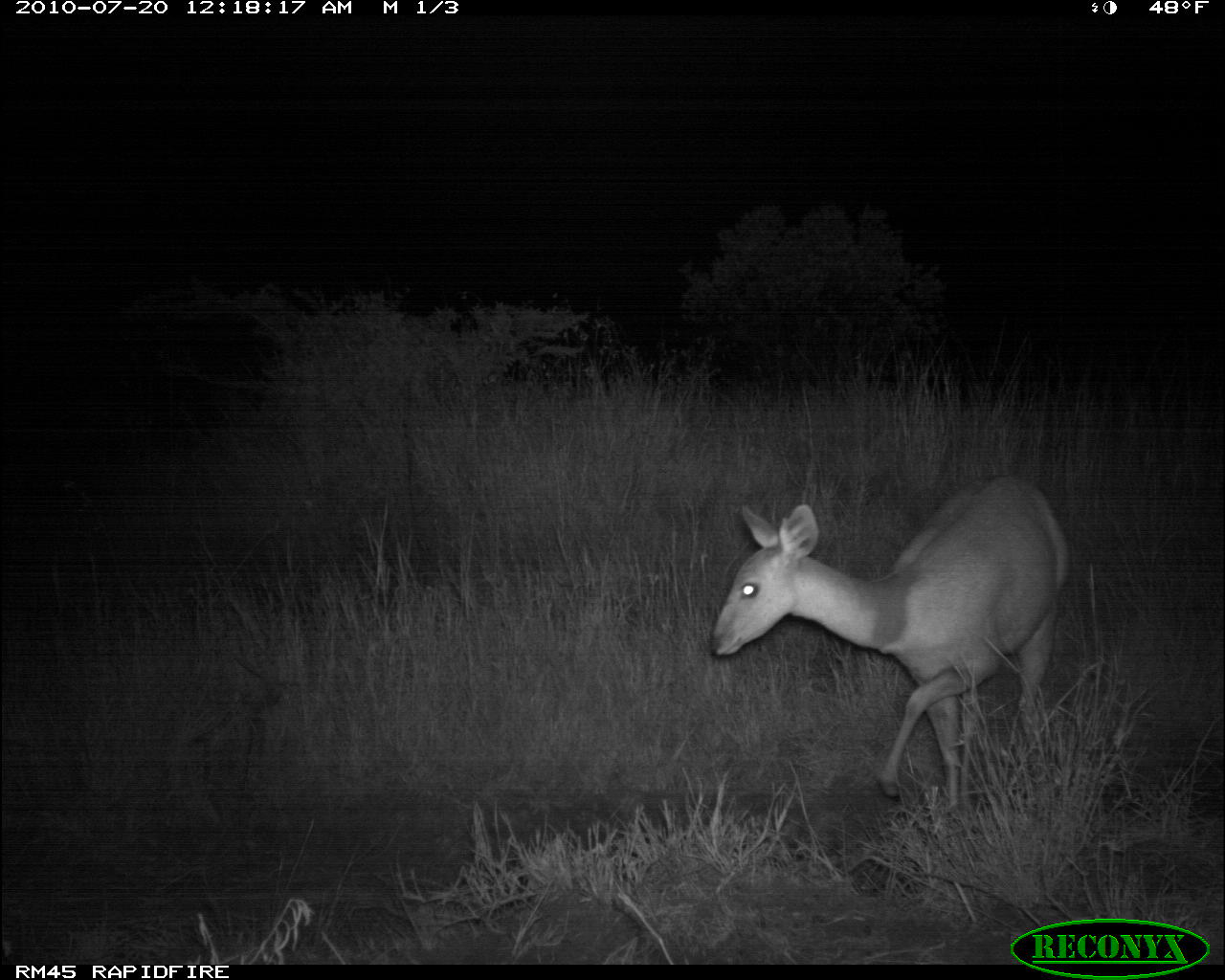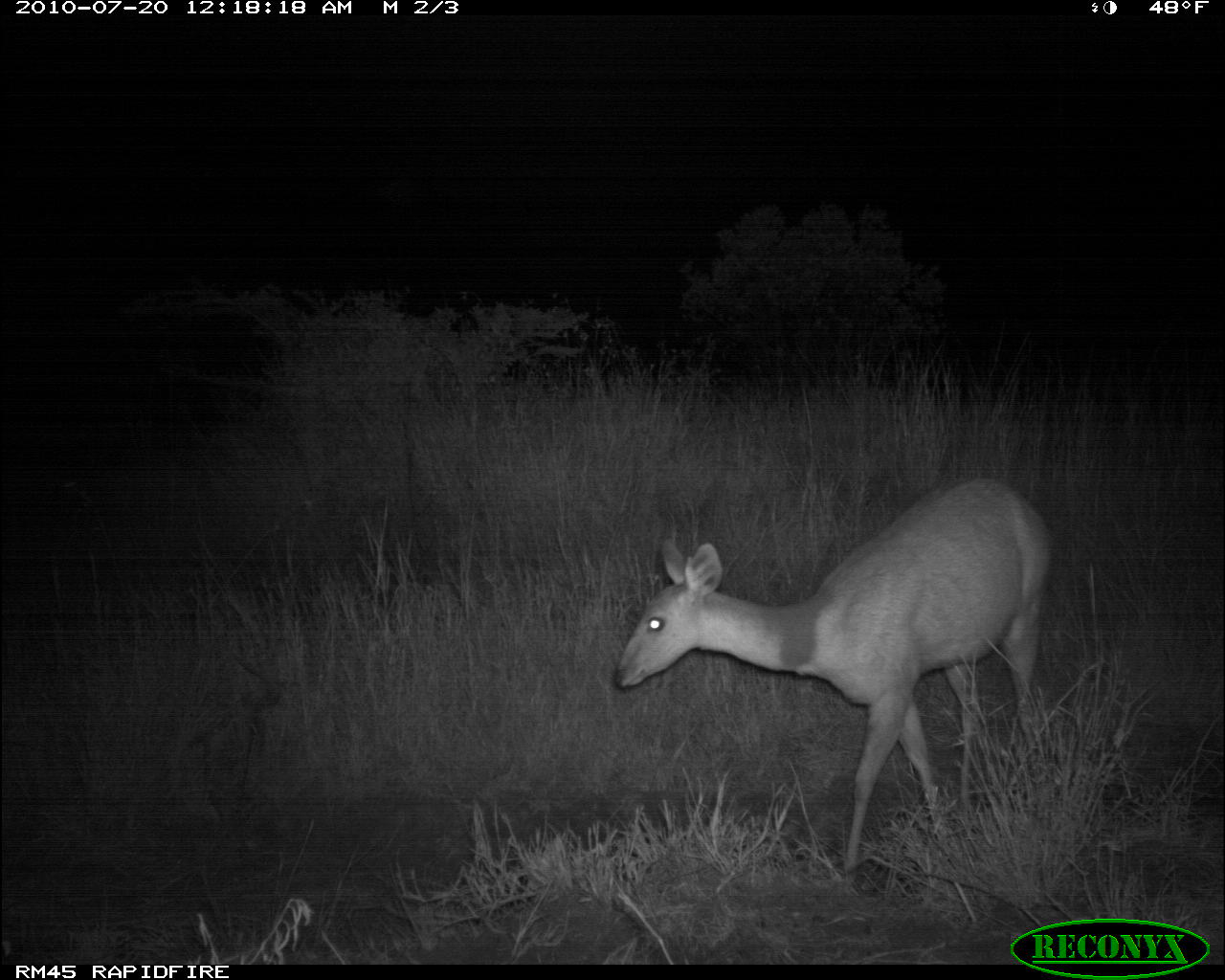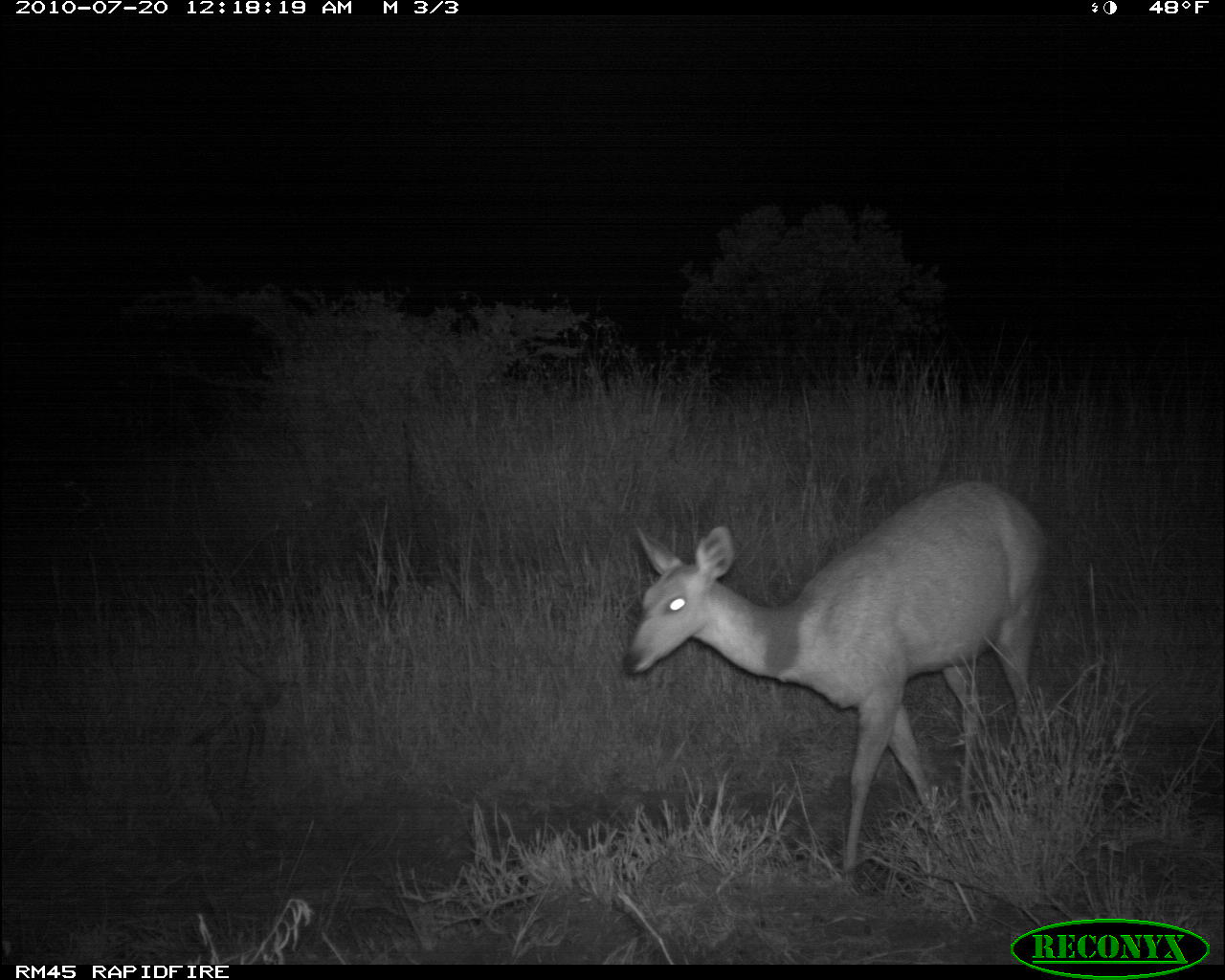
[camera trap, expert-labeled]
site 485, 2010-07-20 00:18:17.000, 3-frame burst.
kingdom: Animalia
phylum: Chordata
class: Mammalia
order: Artiodactyla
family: Bovidae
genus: Tragelaphus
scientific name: Tragelaphus scriptus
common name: bushbuck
Tragelaphus scriptus (bushbuck), count 1.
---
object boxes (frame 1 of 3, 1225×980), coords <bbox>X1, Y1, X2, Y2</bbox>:
tragelaphus scriptus: <bbox>707, 474, 1072, 820</bbox>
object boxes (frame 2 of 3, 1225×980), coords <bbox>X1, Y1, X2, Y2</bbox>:
tragelaphus scriptus: <bbox>600, 470, 1051, 880</bbox>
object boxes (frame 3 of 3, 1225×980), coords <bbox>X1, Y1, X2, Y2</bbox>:
tragelaphus scriptus: <bbox>622, 479, 1053, 883</bbox>